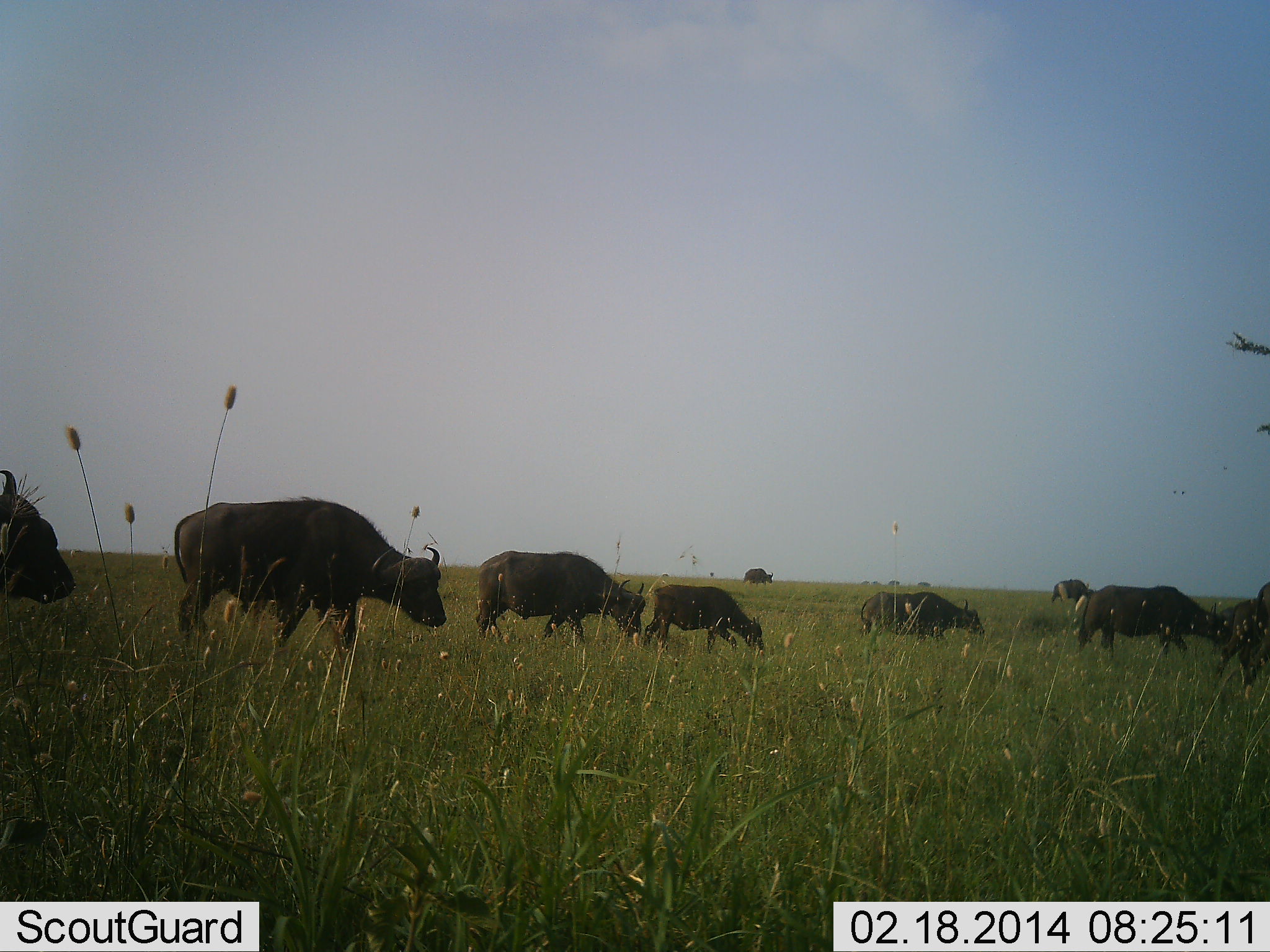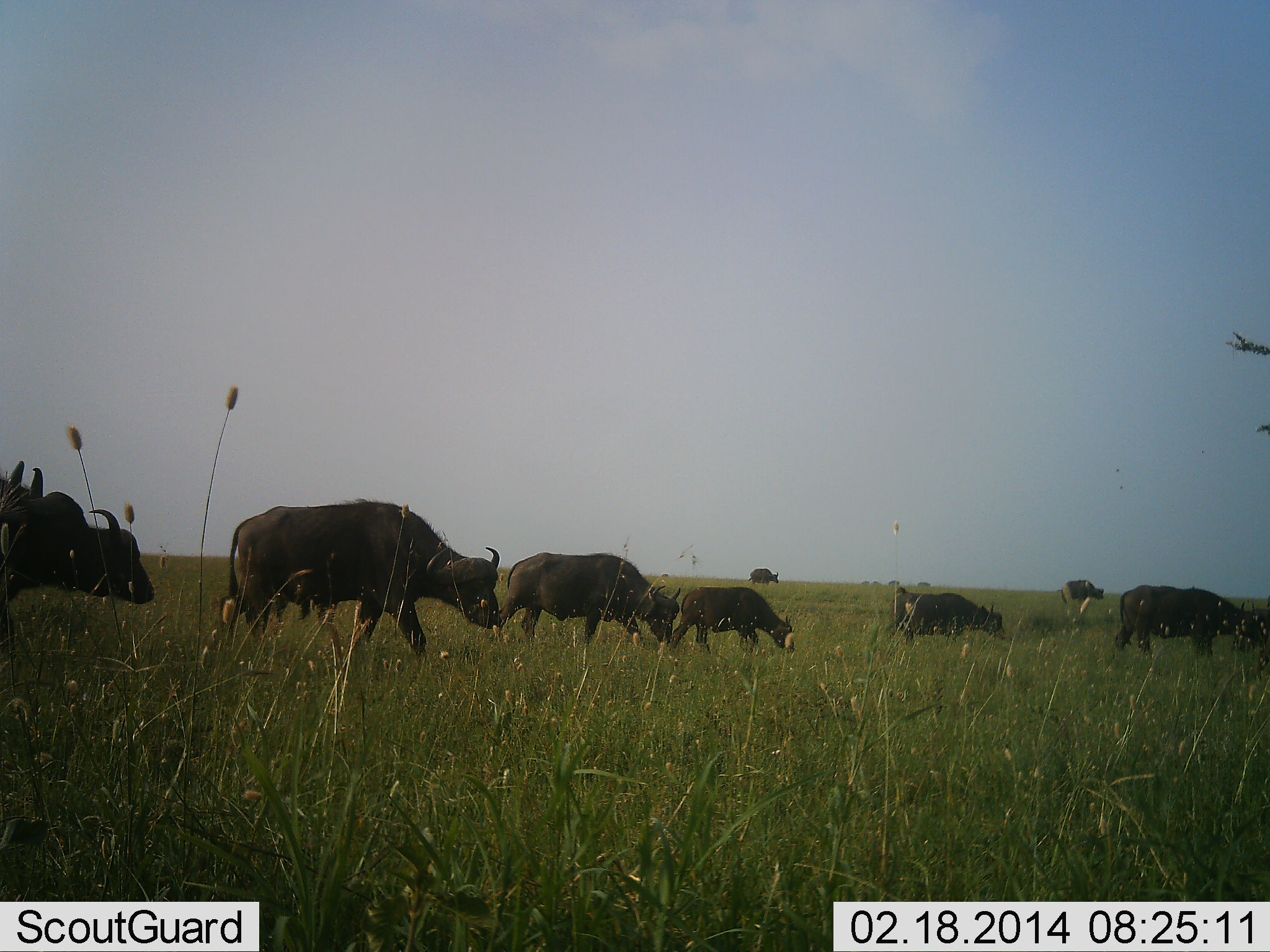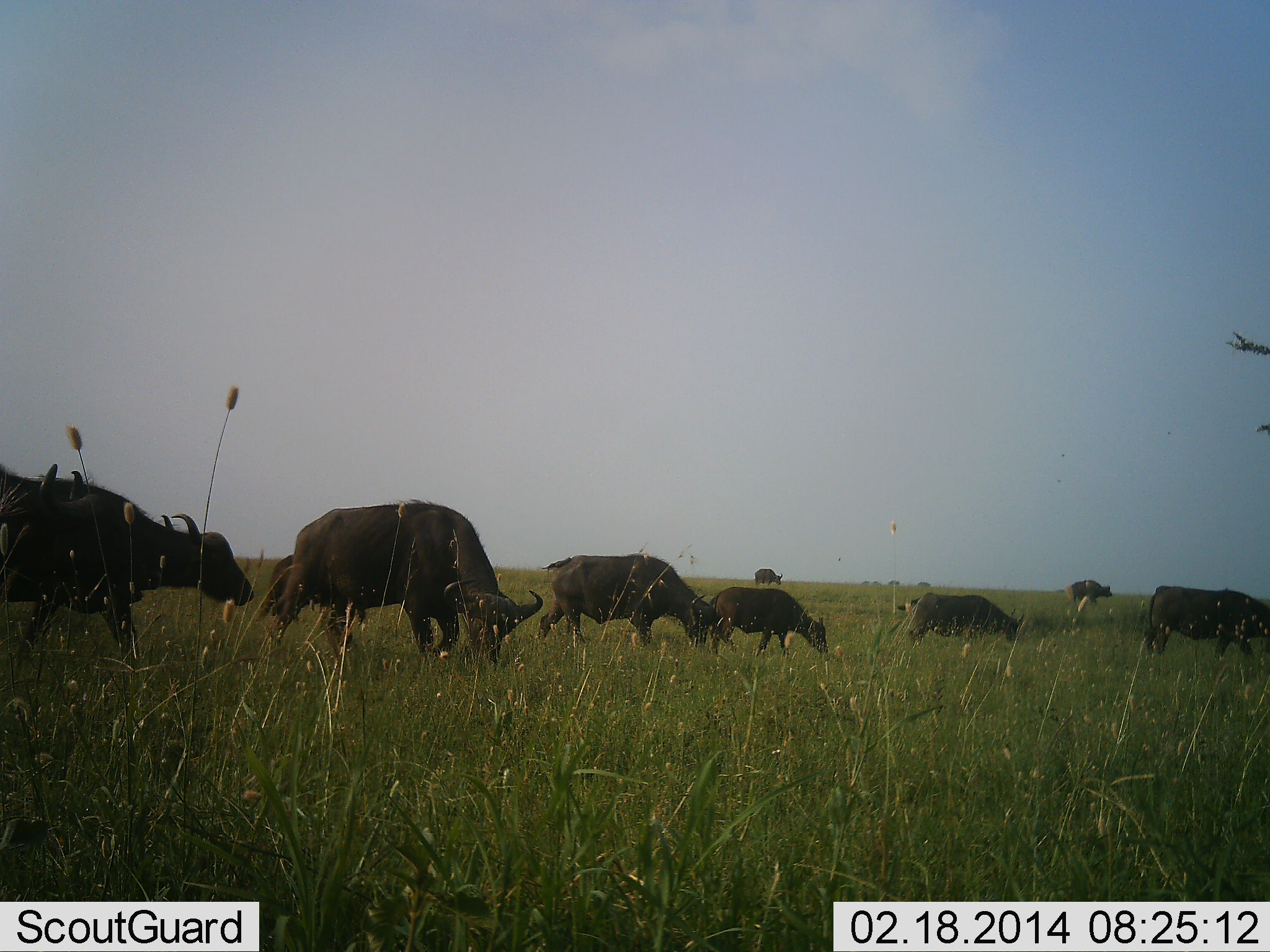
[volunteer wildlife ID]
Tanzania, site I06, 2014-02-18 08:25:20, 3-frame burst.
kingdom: Animalia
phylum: Chordata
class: Mammalia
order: Artiodactyla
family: Bovidae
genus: Syncerus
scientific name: Syncerus caffer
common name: cape buffalo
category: buffalo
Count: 10.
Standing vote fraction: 10%.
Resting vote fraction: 0%.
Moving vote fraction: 100%.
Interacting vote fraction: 0%.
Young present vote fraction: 10%.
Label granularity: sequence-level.